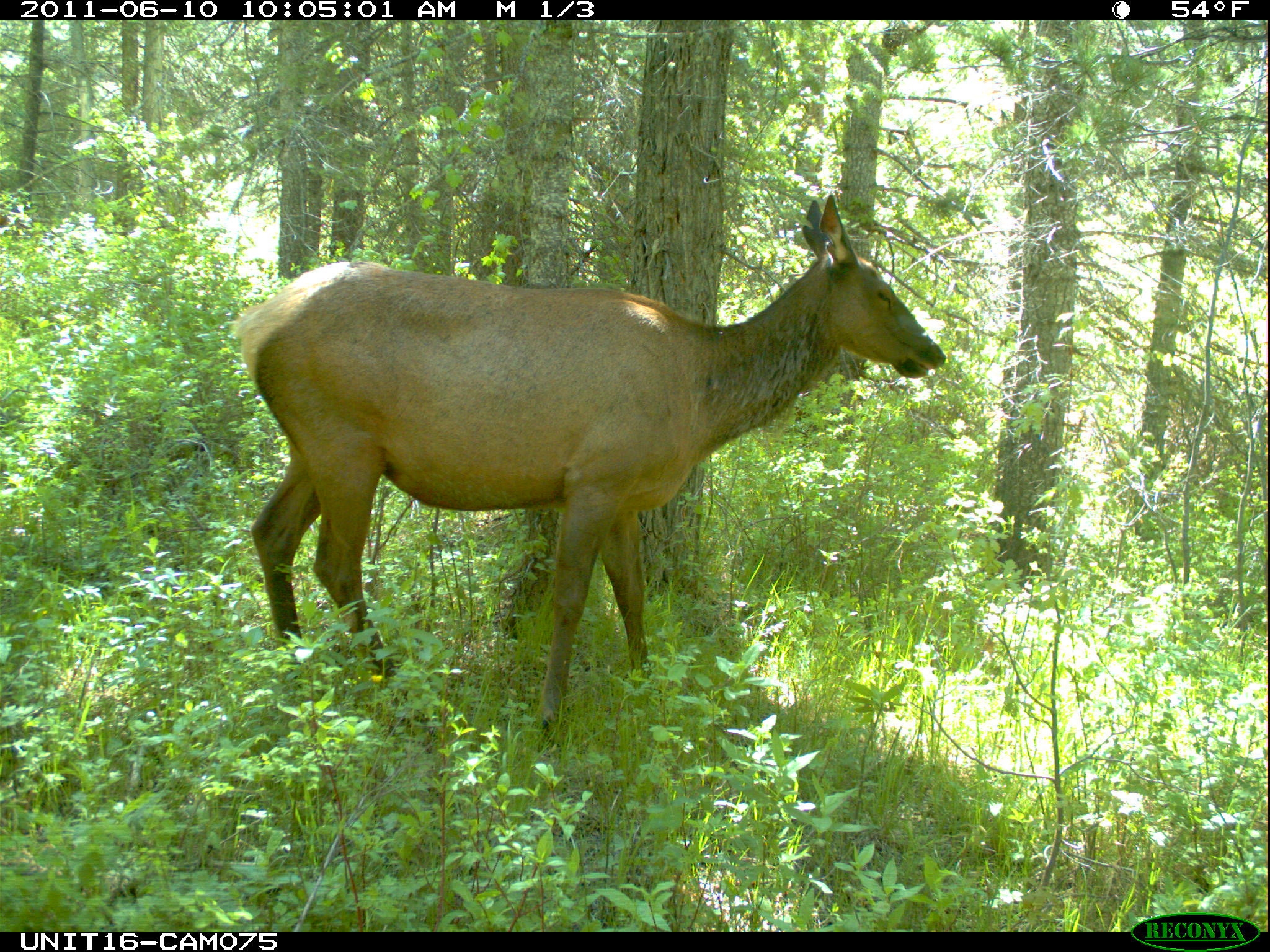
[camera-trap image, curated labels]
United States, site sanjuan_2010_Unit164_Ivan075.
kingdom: Animalia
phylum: Chordata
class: Mammalia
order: Artiodactyla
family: Cervidae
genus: Cervus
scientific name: Cervus elaphus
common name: red deer